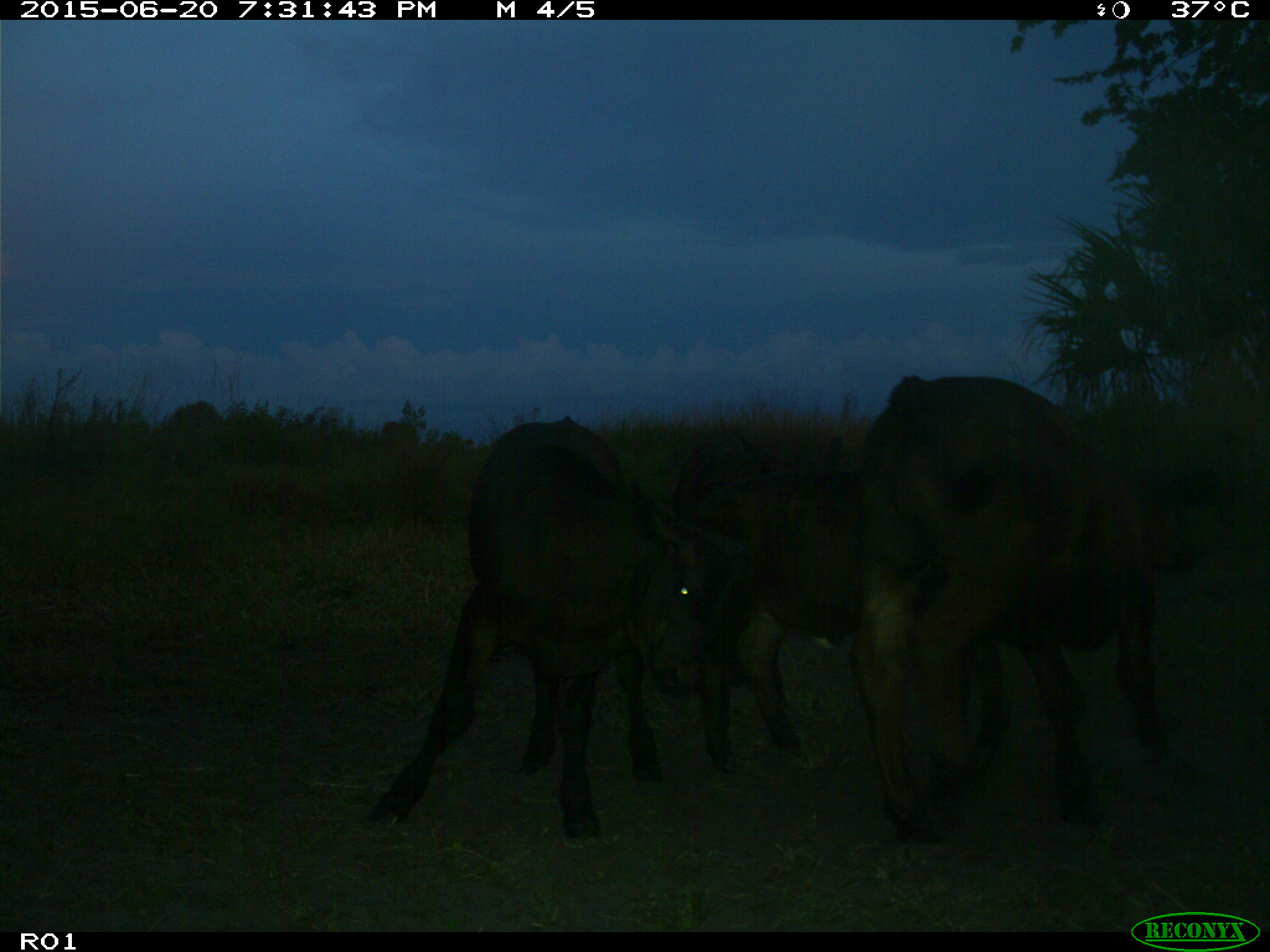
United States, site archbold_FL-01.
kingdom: Animalia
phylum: Chordata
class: Mammalia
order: Artiodactyla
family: Bovidae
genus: Bos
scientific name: Bos taurus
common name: domestic cow